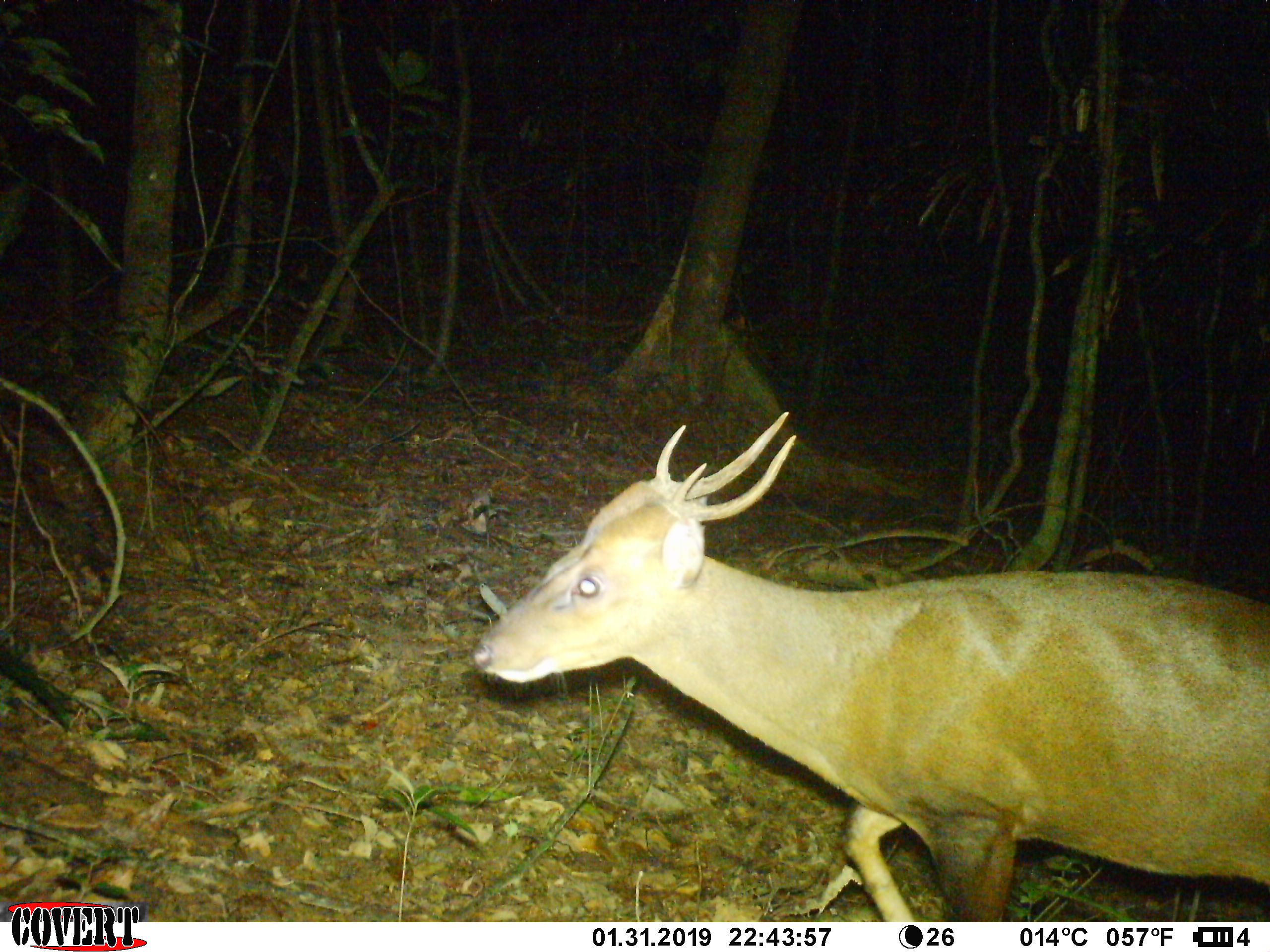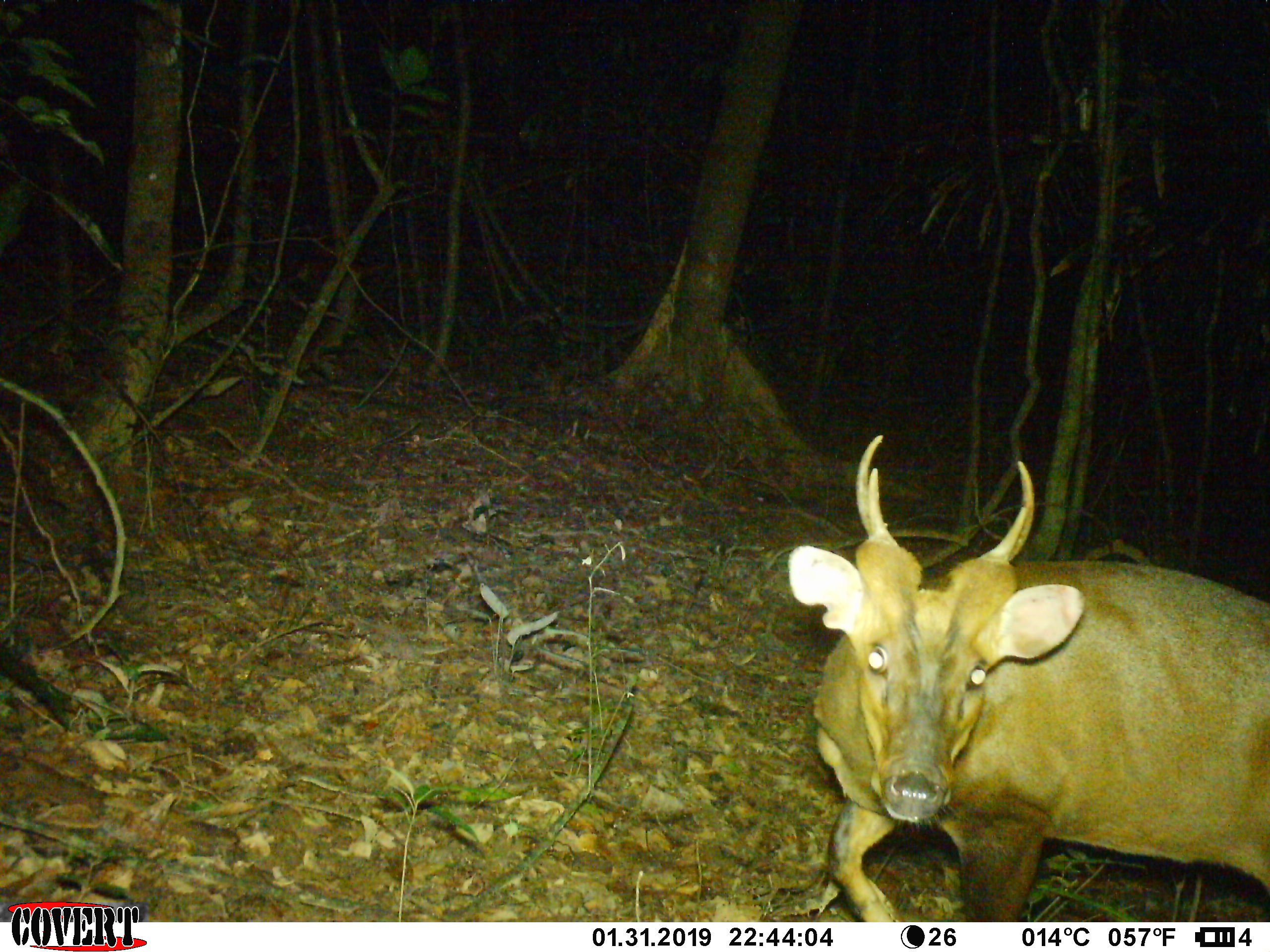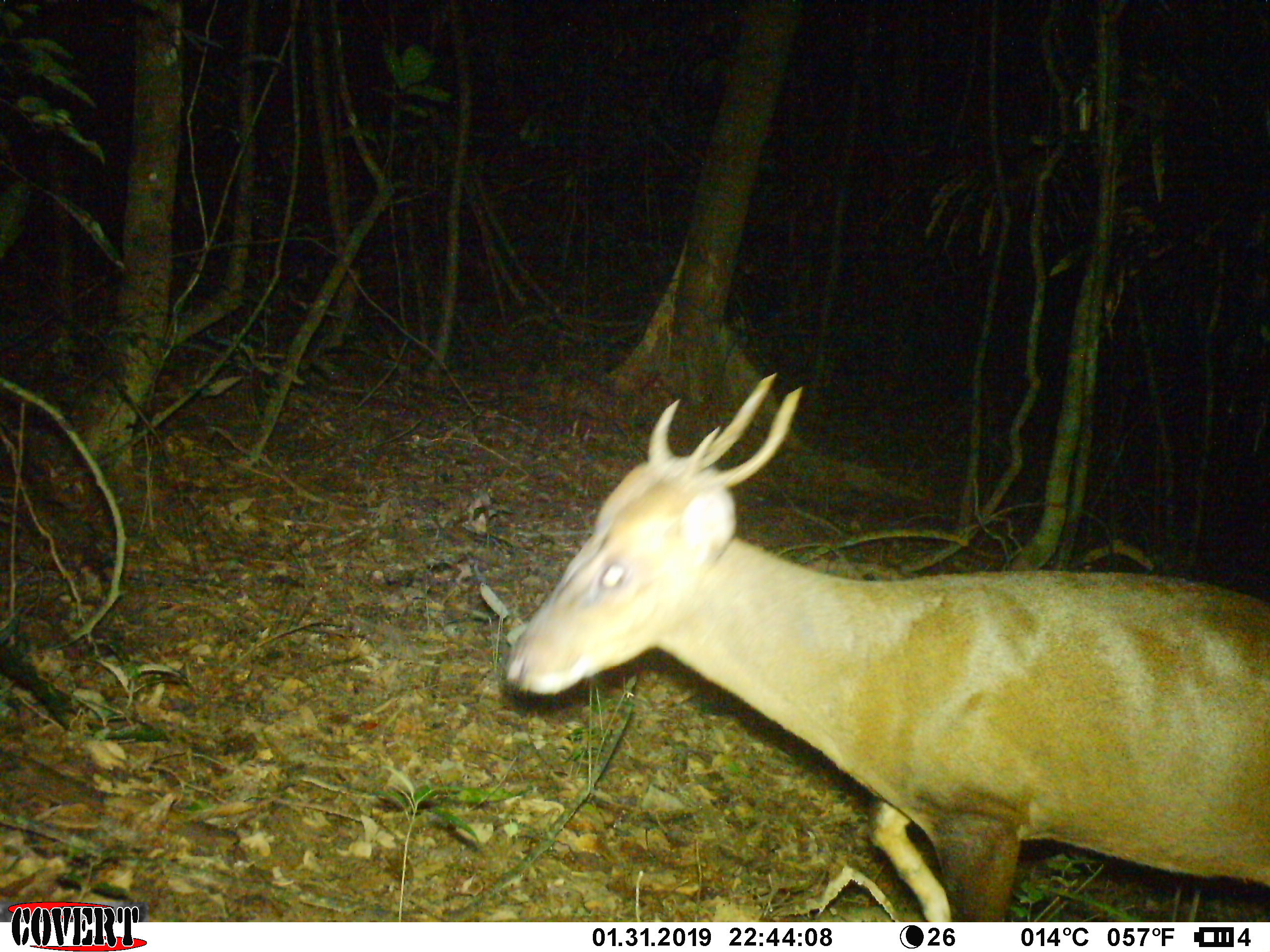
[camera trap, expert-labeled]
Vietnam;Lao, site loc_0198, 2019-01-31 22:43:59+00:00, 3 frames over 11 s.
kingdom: Animalia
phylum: Chordata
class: Mammalia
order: Artiodactyla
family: Cervidae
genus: Muntiacus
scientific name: Muntiacus vuquangensis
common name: large-antlered muntjac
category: large antlered muntjac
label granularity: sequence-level